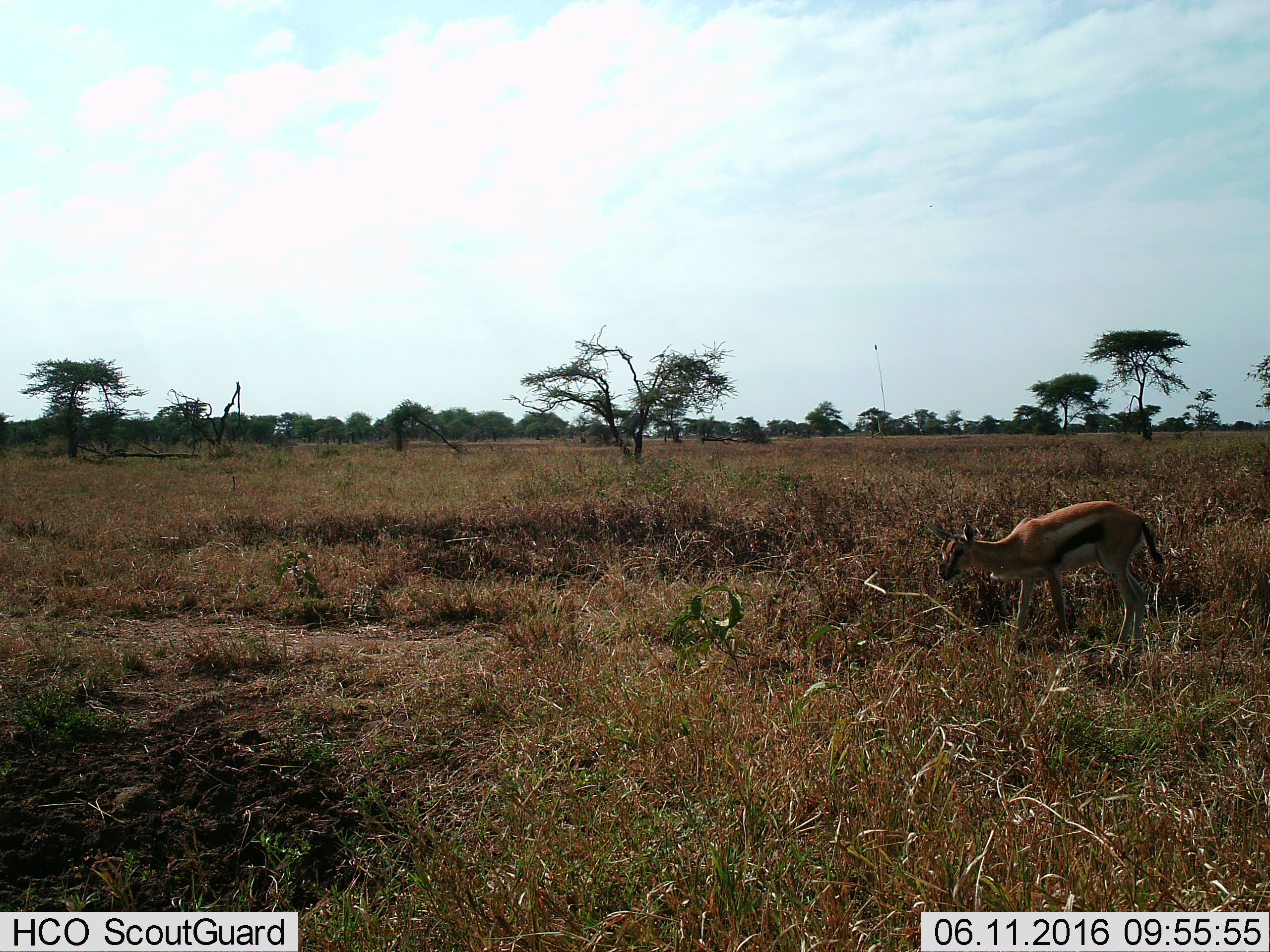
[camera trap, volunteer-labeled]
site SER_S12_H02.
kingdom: Animalia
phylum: Chordata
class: Mammalia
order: Artiodactyla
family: Bovidae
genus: Eudorcas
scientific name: Eudorcas thomsonii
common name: thomson's gazelle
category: gazellethomsons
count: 1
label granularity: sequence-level